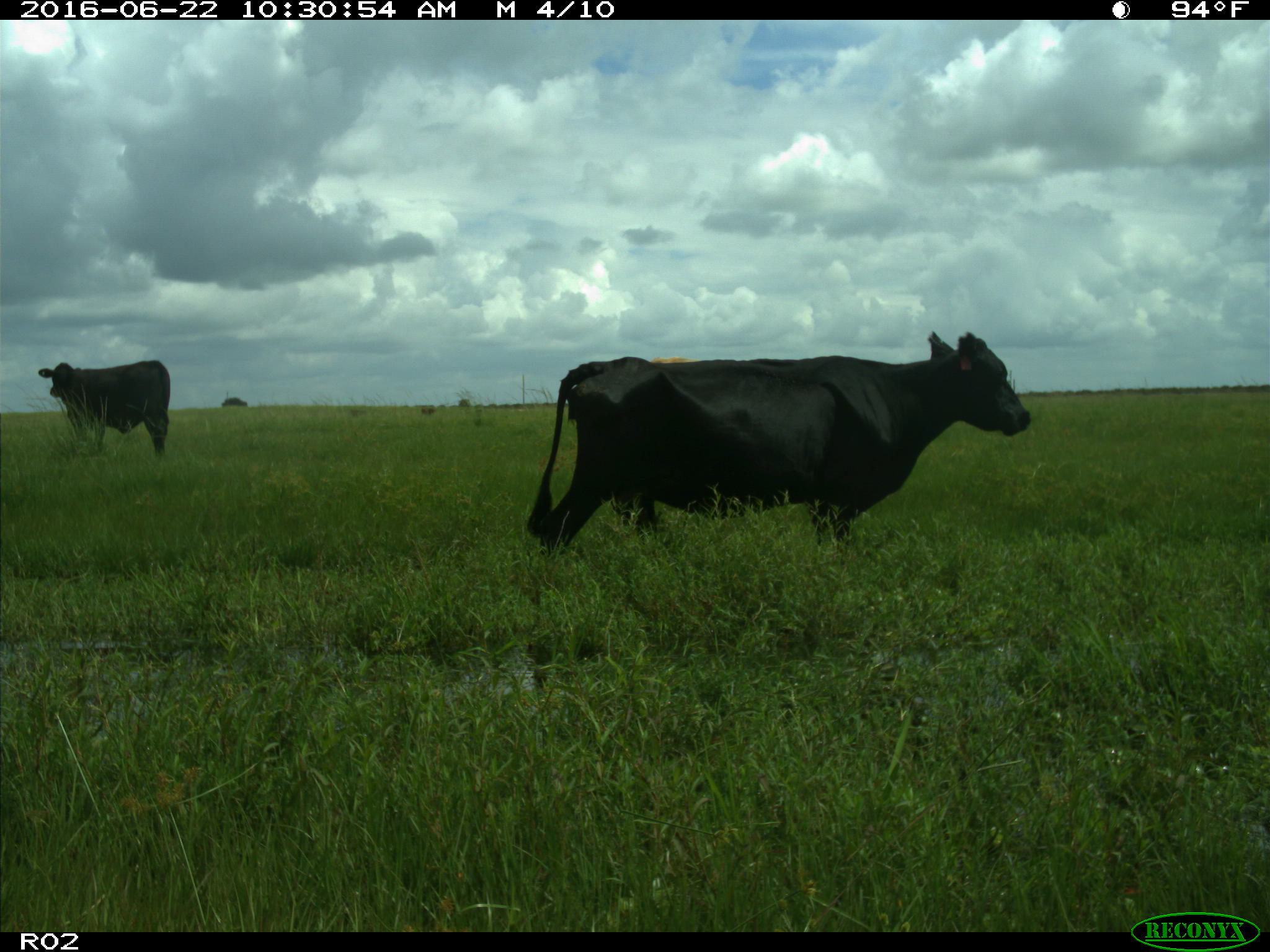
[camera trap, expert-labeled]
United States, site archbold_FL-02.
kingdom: Animalia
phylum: Chordata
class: Mammalia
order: Artiodactyla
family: Bovidae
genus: Bos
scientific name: Bos taurus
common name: domestic cow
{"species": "Bos taurus (domestic cow)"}